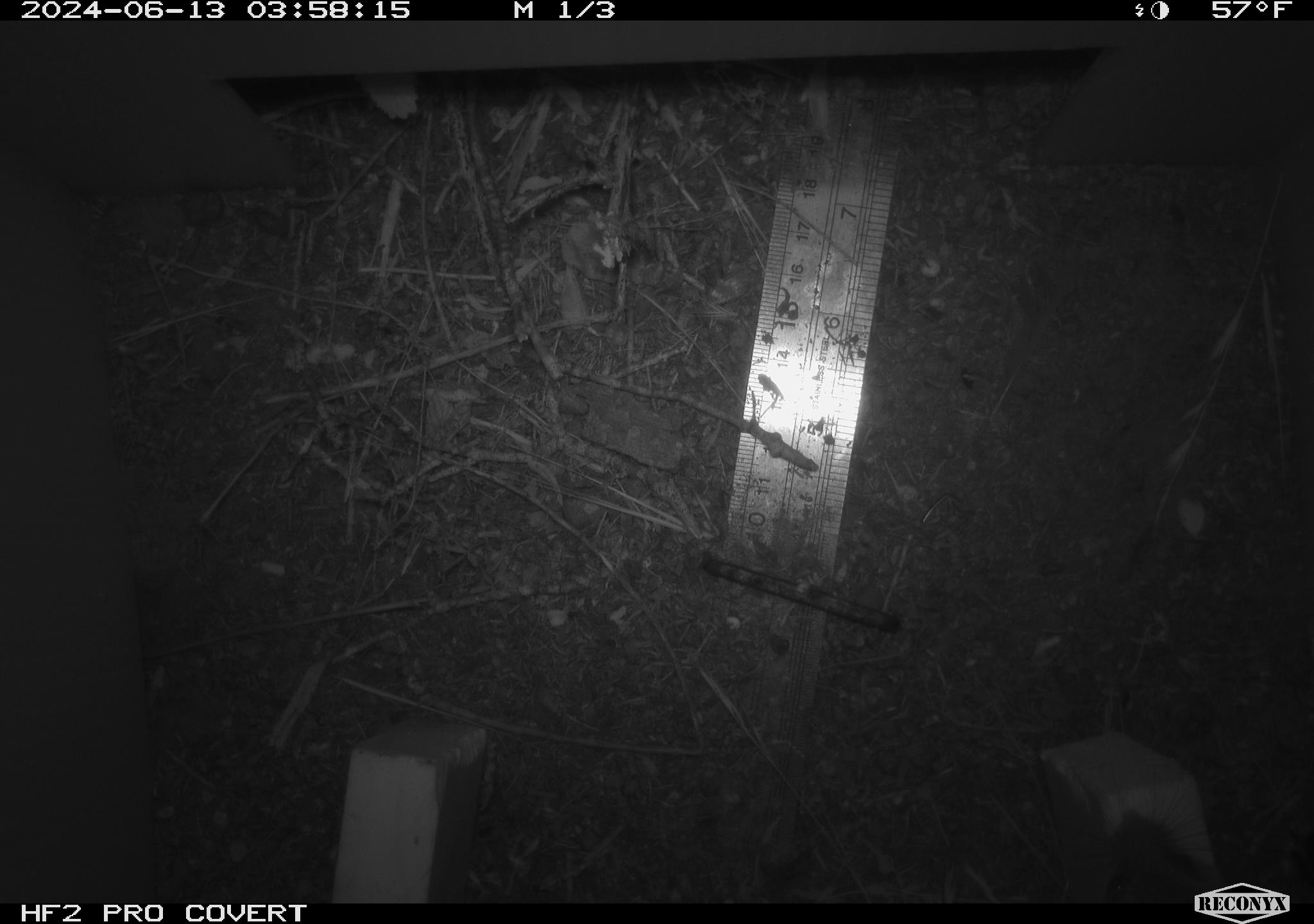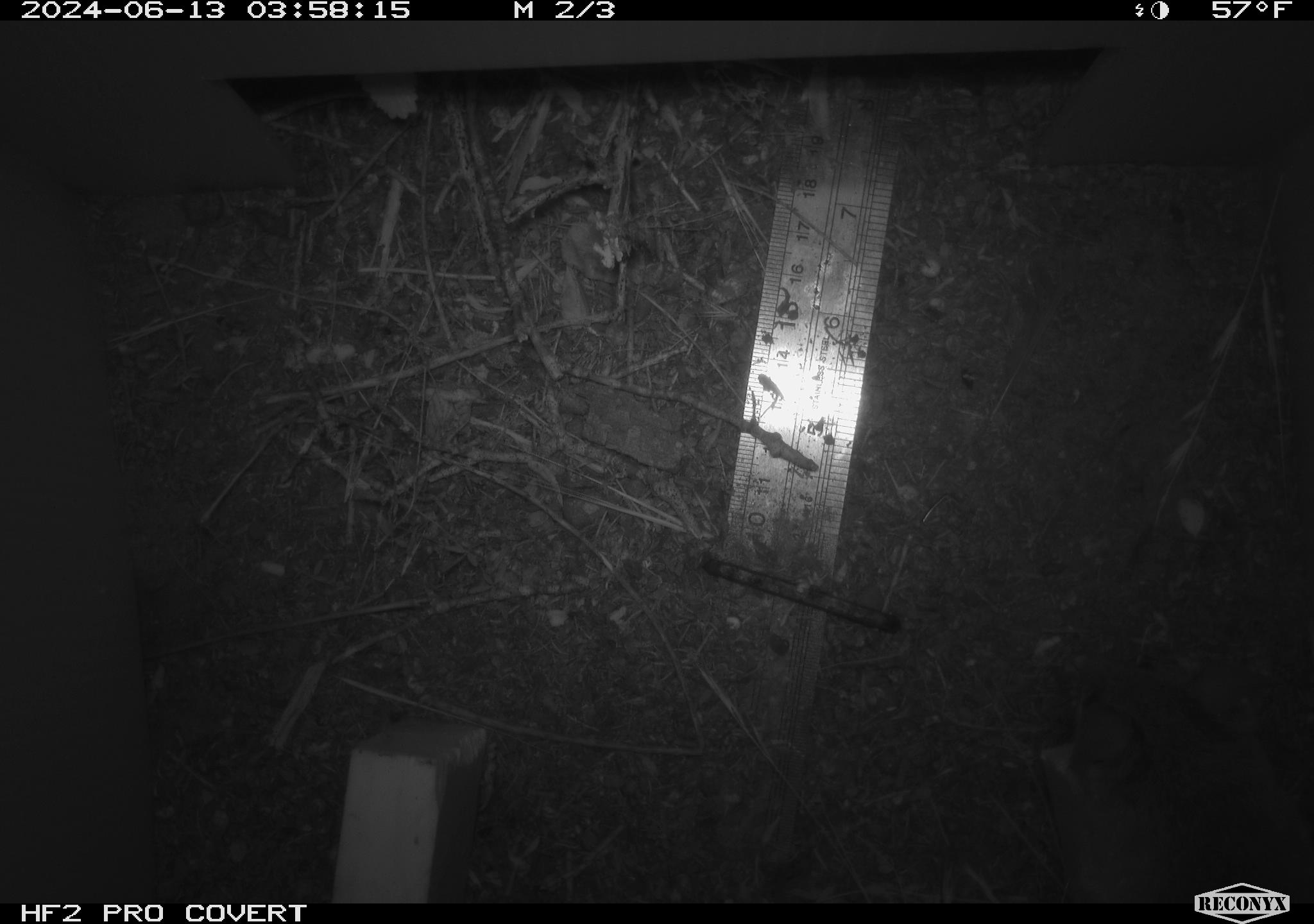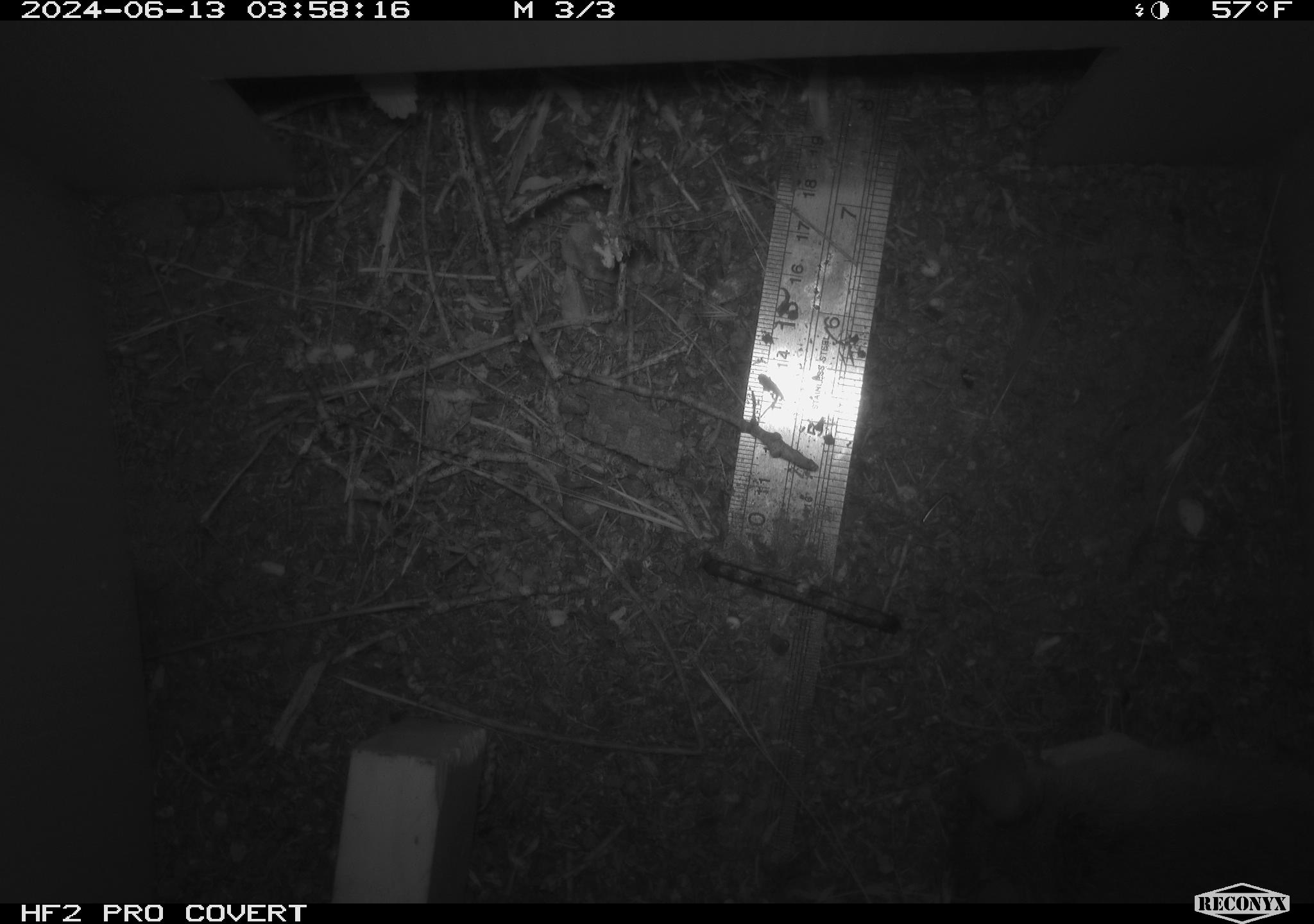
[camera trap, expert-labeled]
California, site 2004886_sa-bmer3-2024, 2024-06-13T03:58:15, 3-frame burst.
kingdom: Animalia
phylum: Chordata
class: Mammalia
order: Rodentia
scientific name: Rodentia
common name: mouse species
Mouse species (Rodentia).